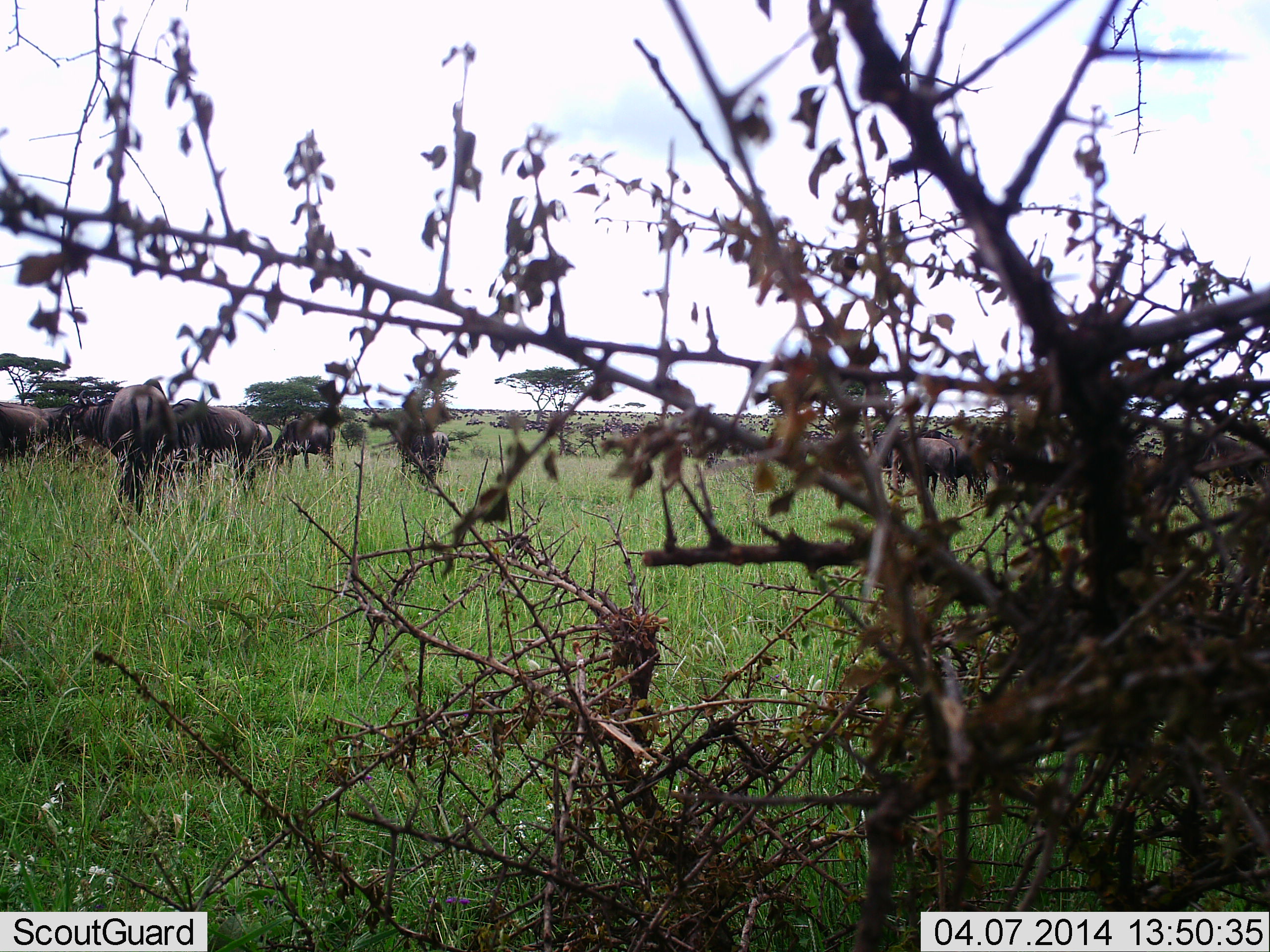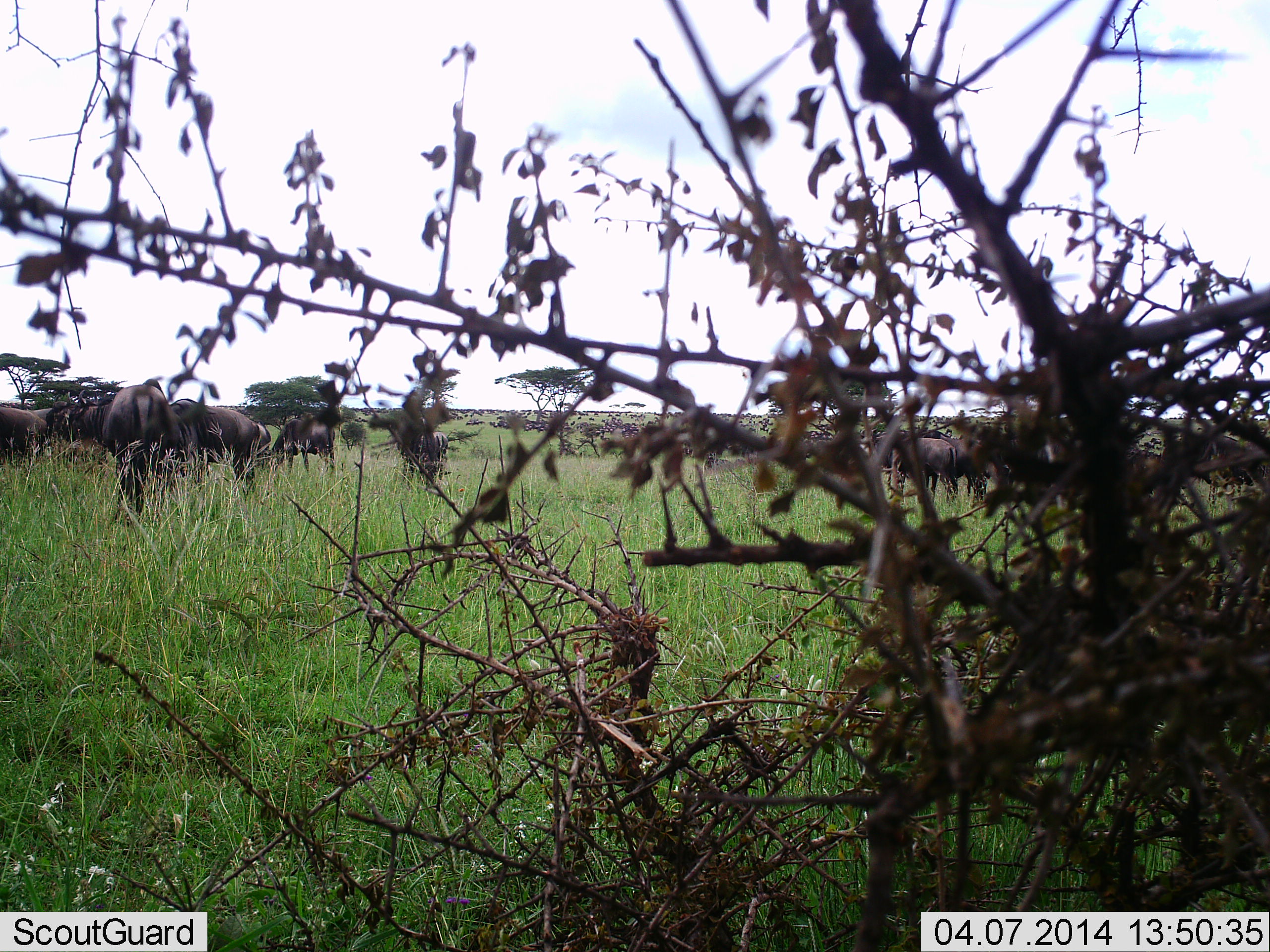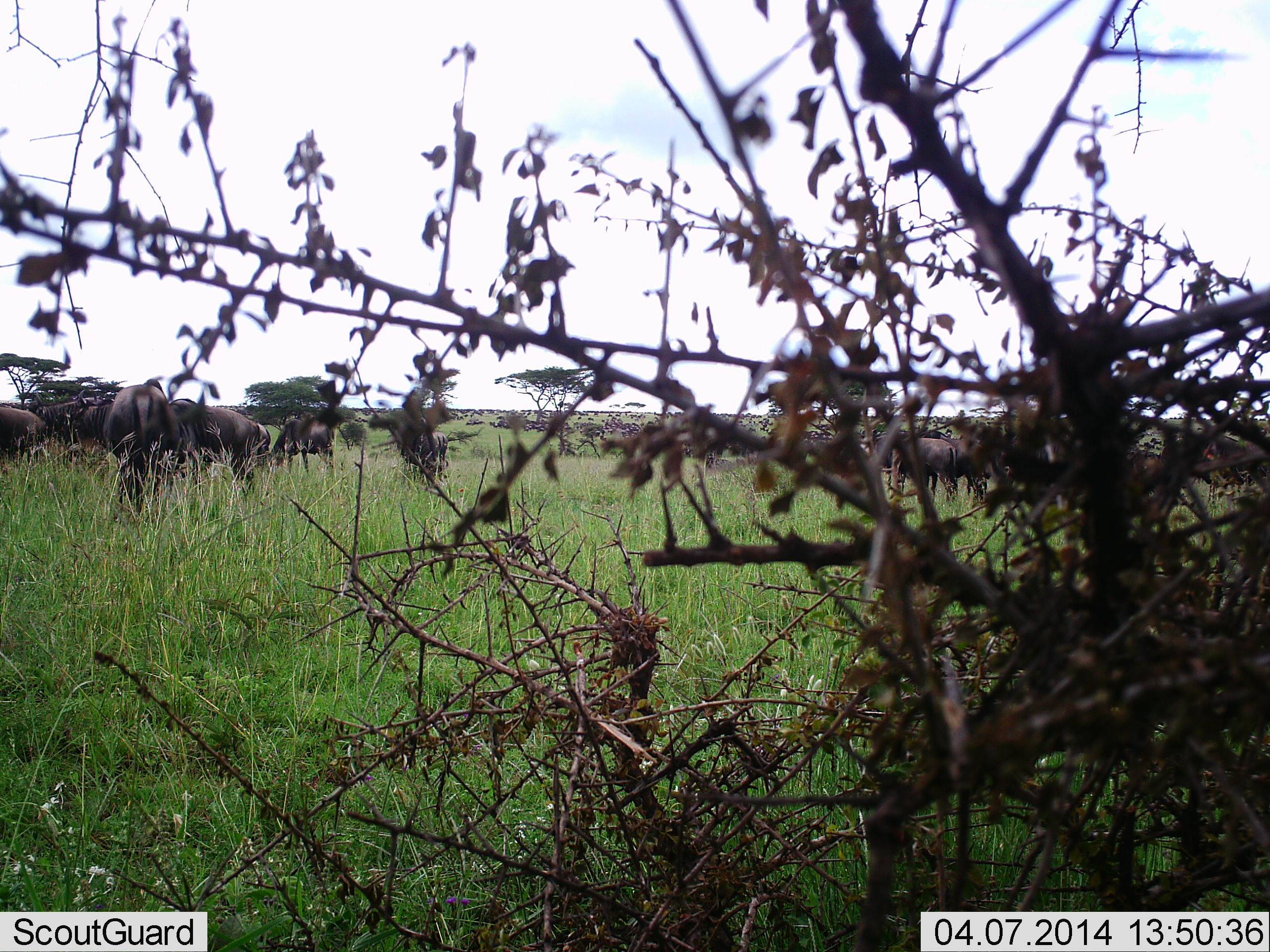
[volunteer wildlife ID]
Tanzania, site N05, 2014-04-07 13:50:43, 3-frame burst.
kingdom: Animalia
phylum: Chordata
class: Mammalia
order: Artiodactyla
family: Bovidae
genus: Connochaetes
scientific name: Connochaetes taurinus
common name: blue wildebeest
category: wildebeest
Wildebeest (blue wildebeest) (Connochaetes taurinus), count 51+. Behavior (volunteer vote fractions): standing 50%, resting 20%, moving 30%, interacting 10%. Young present (vote fraction): 10%. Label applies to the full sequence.